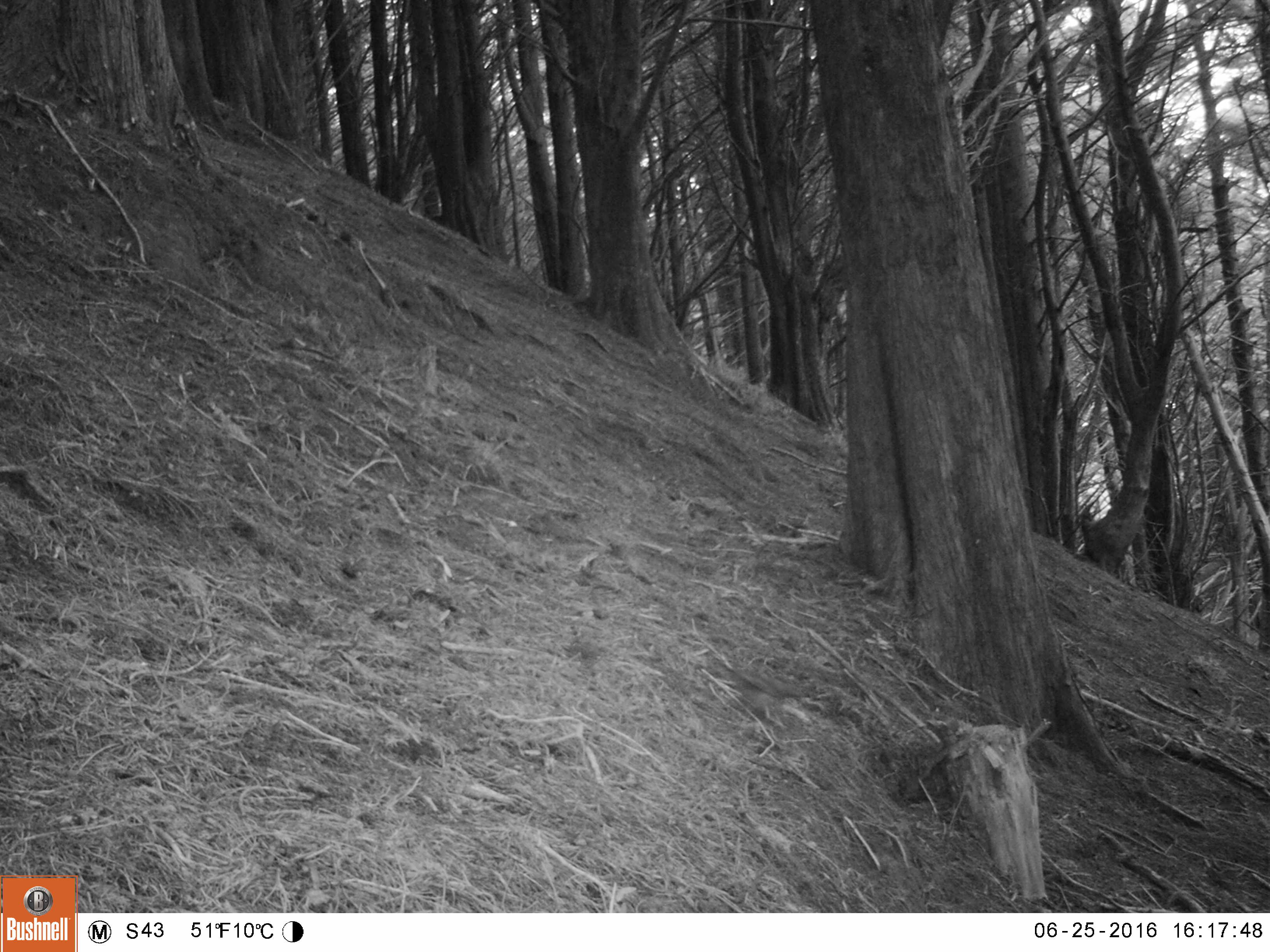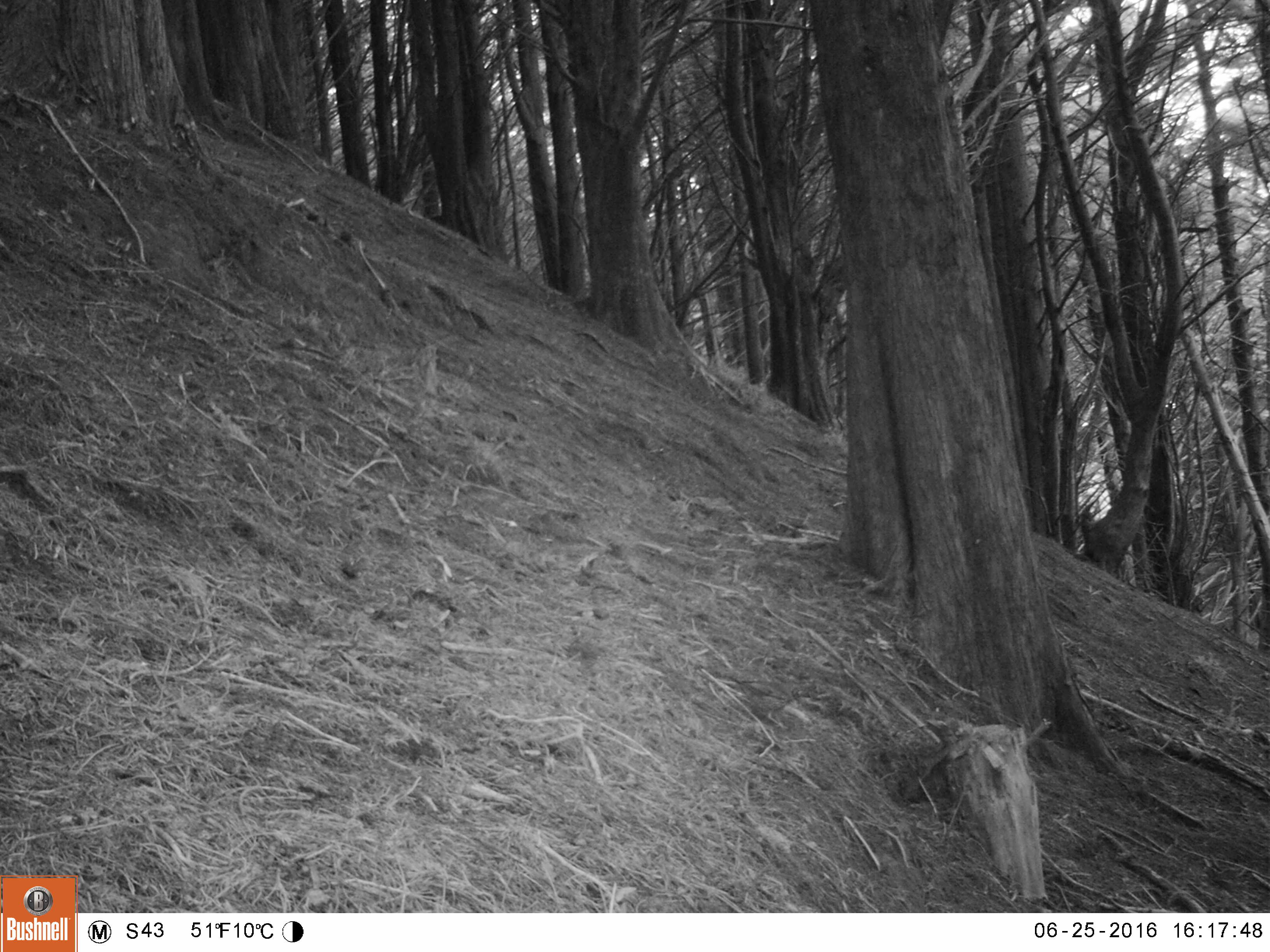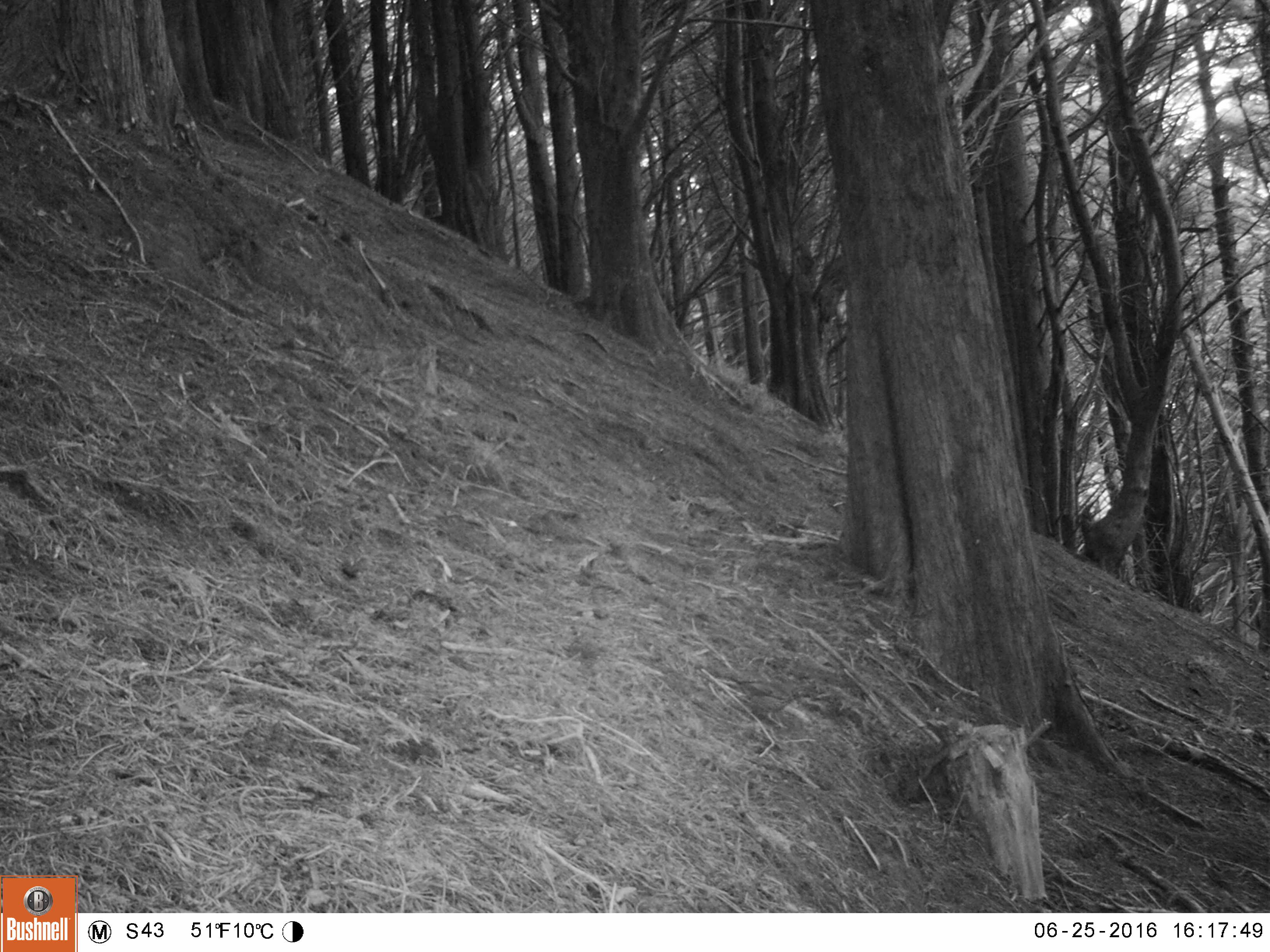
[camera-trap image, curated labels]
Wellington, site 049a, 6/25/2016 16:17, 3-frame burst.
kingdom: Animalia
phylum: Chordata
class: Aves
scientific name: Aves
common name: bird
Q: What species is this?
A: Bird (Aves).